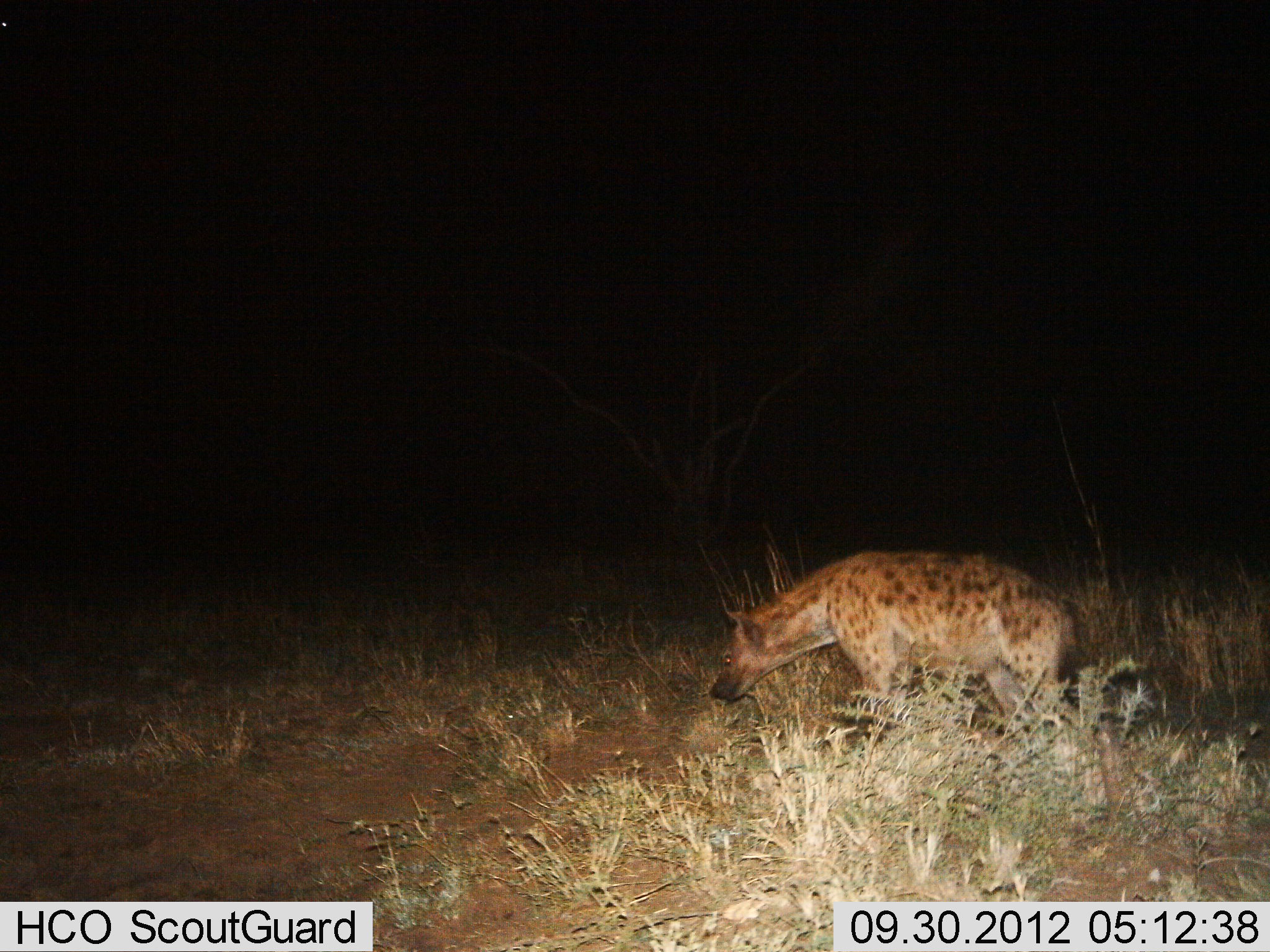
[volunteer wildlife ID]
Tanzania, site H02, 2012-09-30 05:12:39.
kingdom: Animalia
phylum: Chordata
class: Mammalia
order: Carnivora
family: Hyaenidae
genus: Crocuta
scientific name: Crocuta crocuta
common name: spotted hyena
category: hyenaspotted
Hyenaspotted (spotted hyena) (Crocuta crocuta), count 1. Behavior (volunteer vote fractions): standing 50%, resting 0%, moving 60%, interacting 0%. Young present (vote fraction): 0%. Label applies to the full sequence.